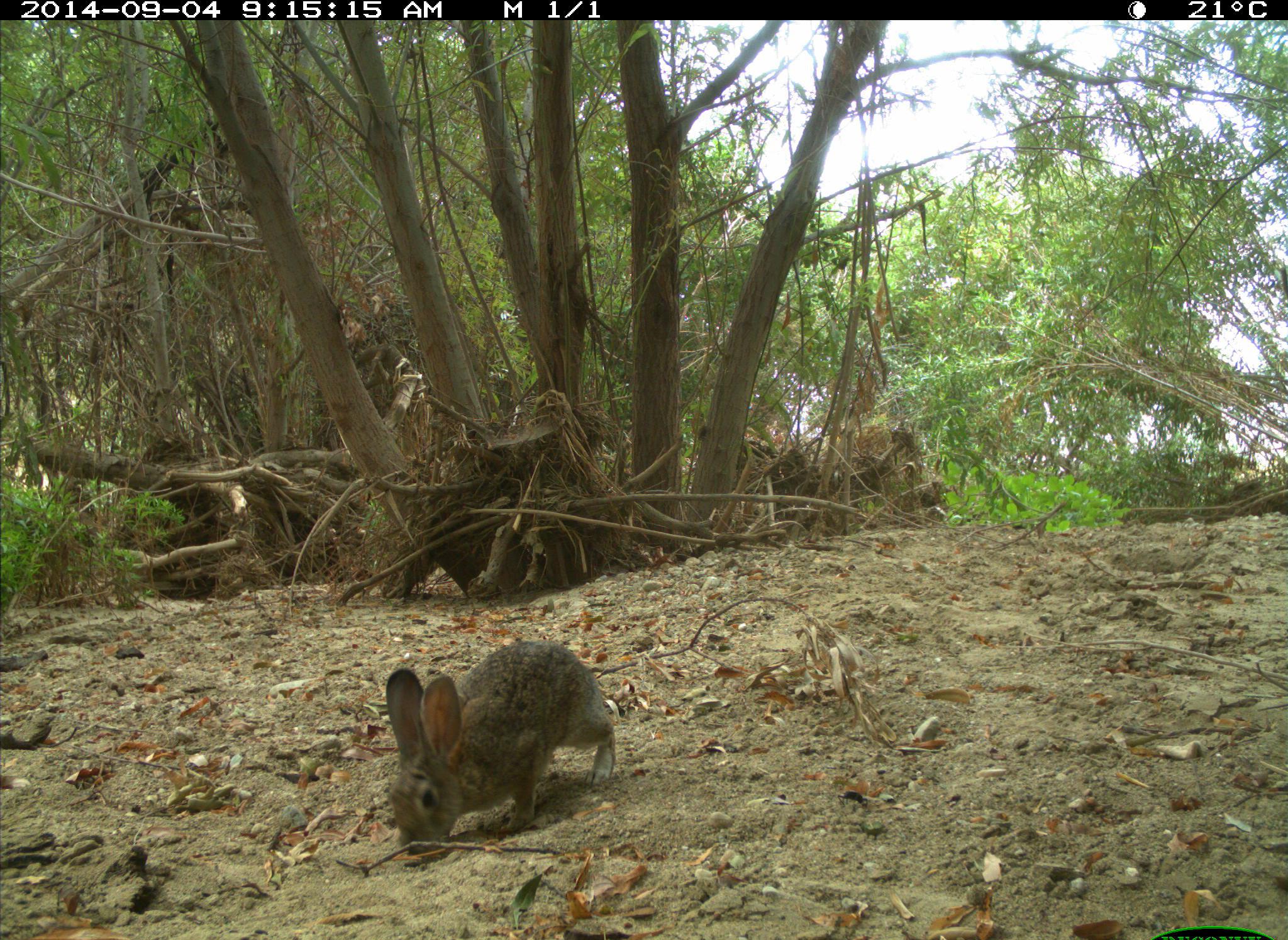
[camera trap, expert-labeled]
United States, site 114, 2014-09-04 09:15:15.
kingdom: Animalia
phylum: Chordata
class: Mammalia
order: Lagomorpha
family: Leporidae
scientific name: Leporidae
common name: rabbits and hares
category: rabbit